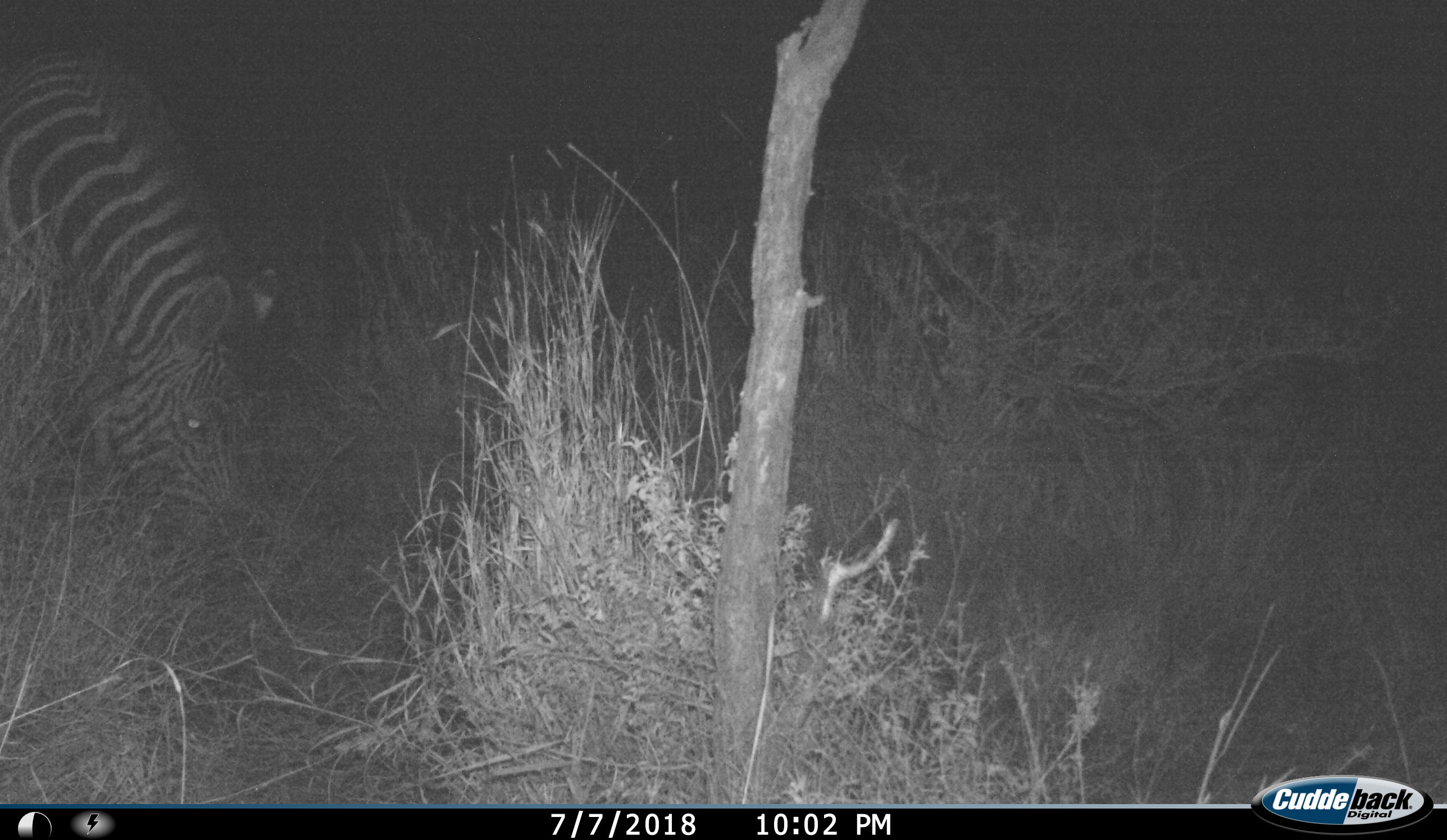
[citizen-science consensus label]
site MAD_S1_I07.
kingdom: Animalia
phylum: Chordata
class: Mammalia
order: Perissodactyla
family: Equidae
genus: Equus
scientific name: Equus quagga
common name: plains zebra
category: zebraplains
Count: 1.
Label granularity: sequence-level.